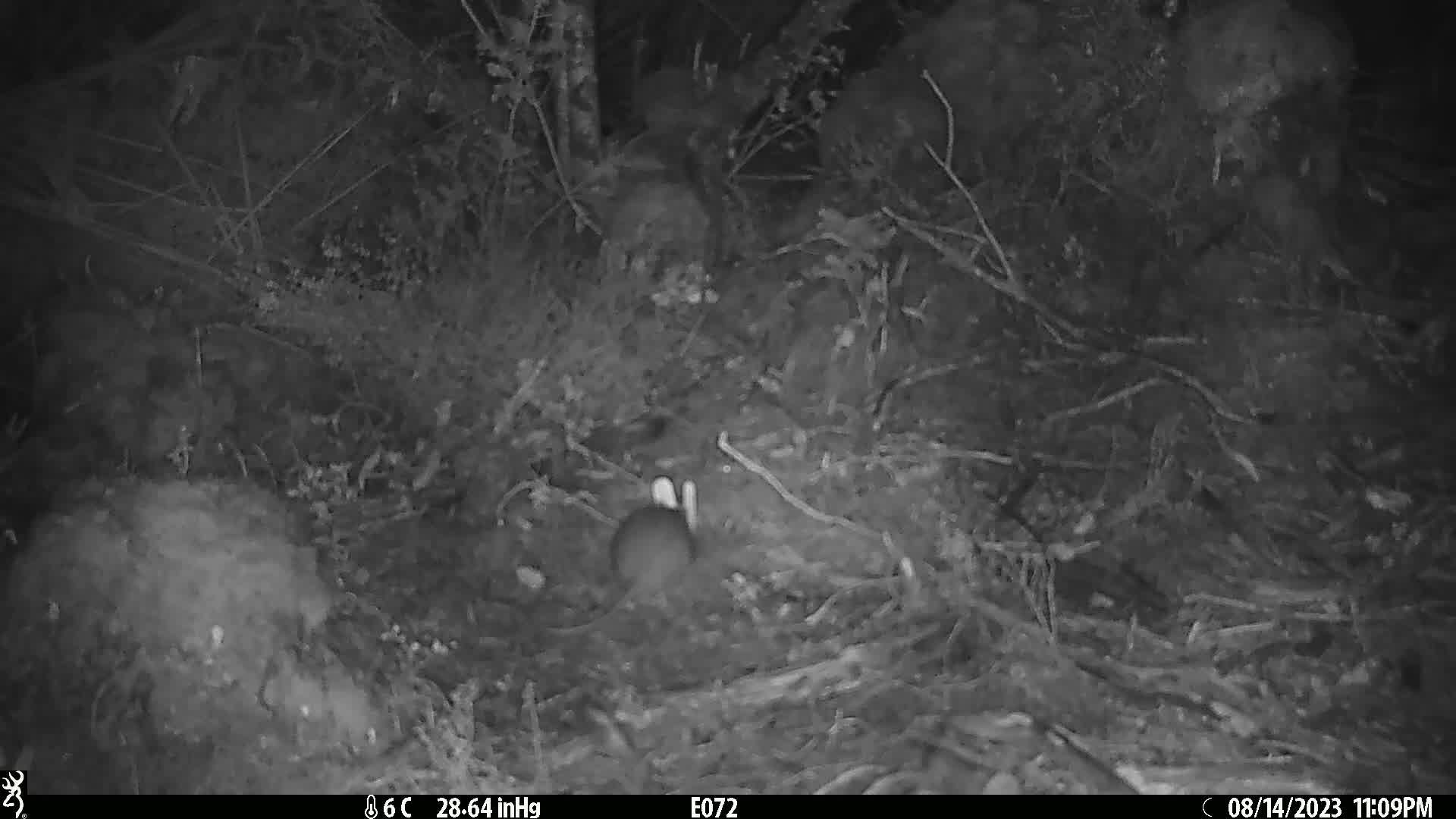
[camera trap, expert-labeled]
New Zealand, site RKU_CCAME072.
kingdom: Animalia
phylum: Chordata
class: Mammalia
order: Rodentia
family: Muridae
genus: Rattus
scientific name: Rattus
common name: rat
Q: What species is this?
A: Rat (Rattus).